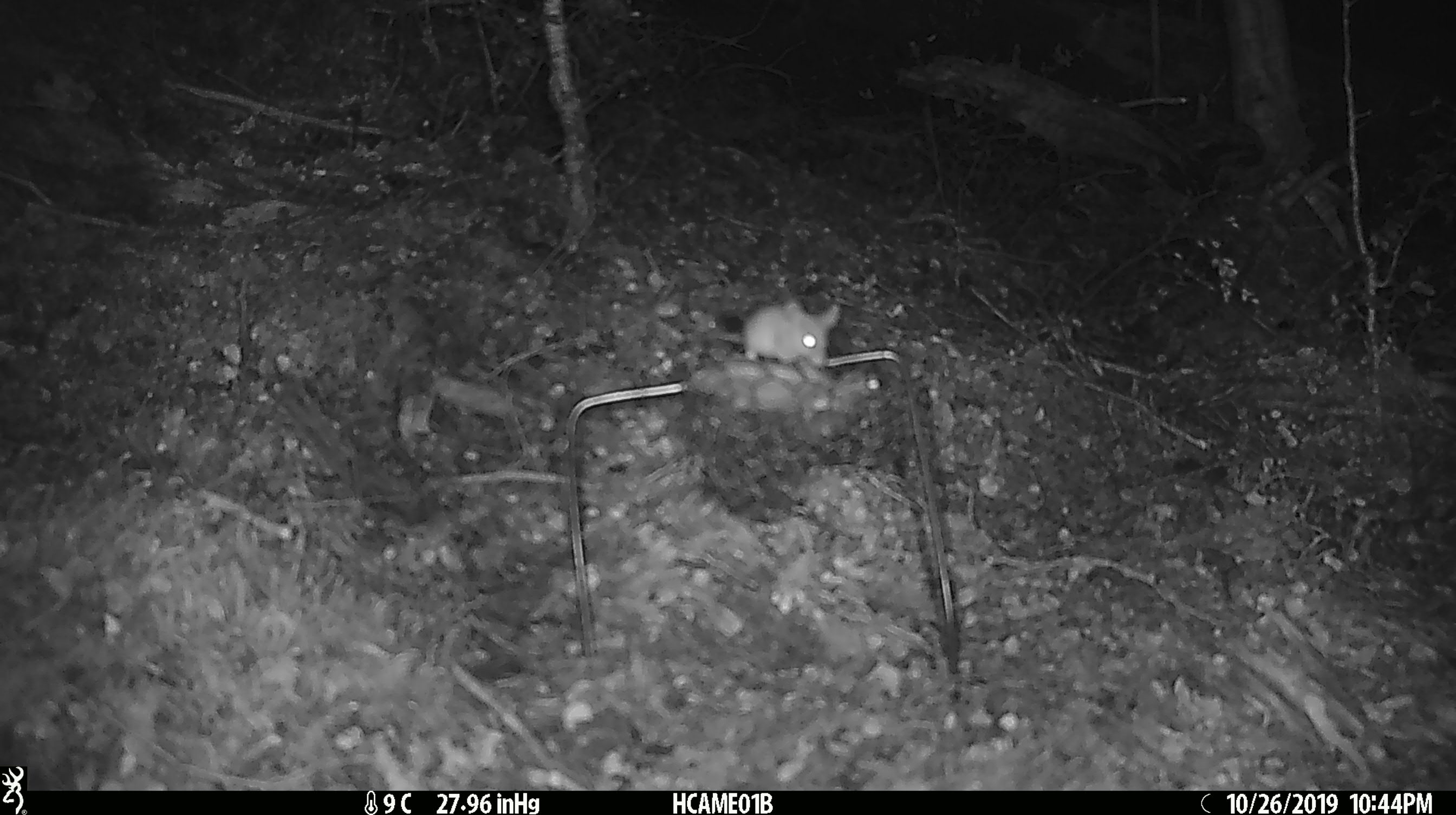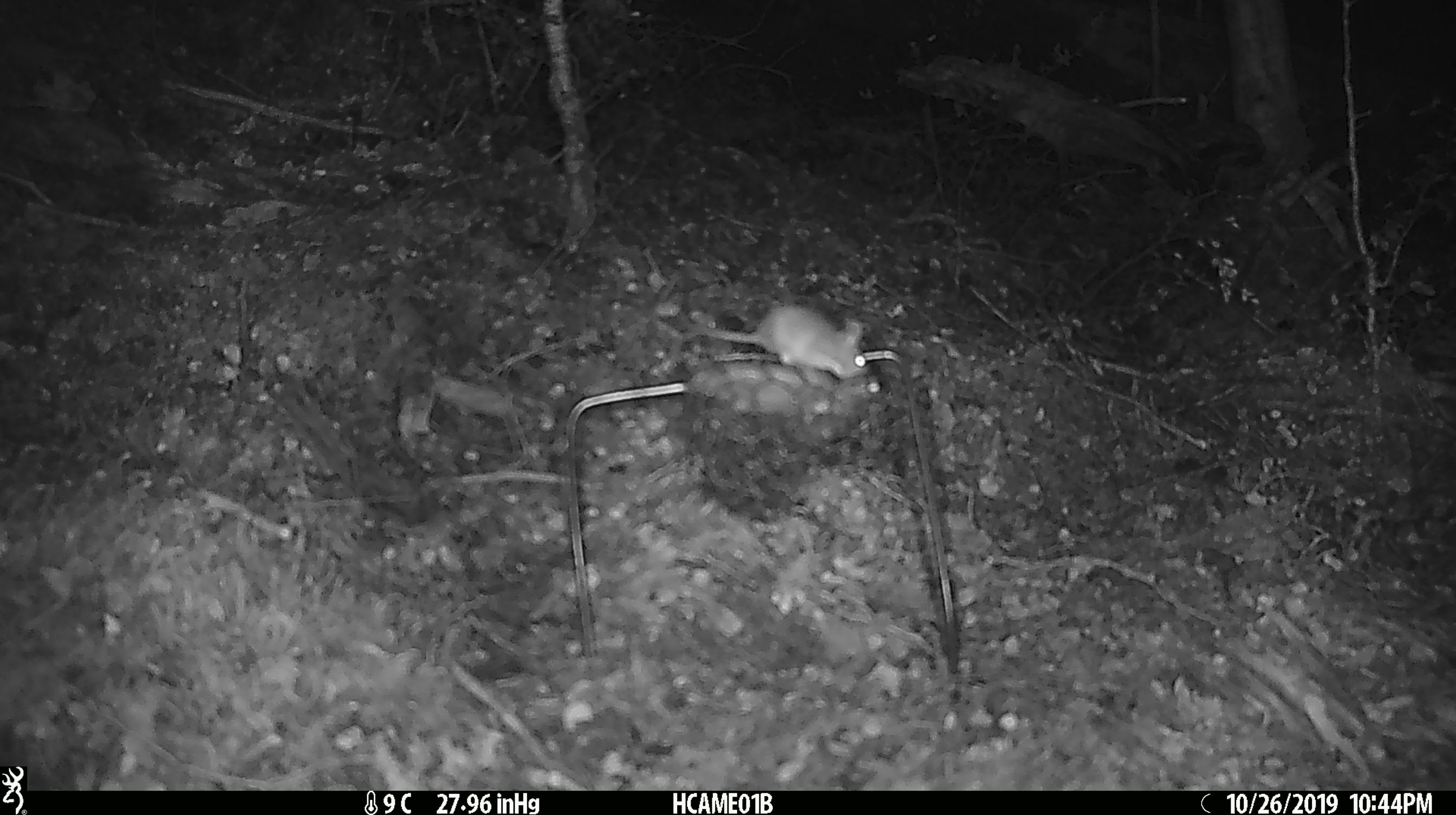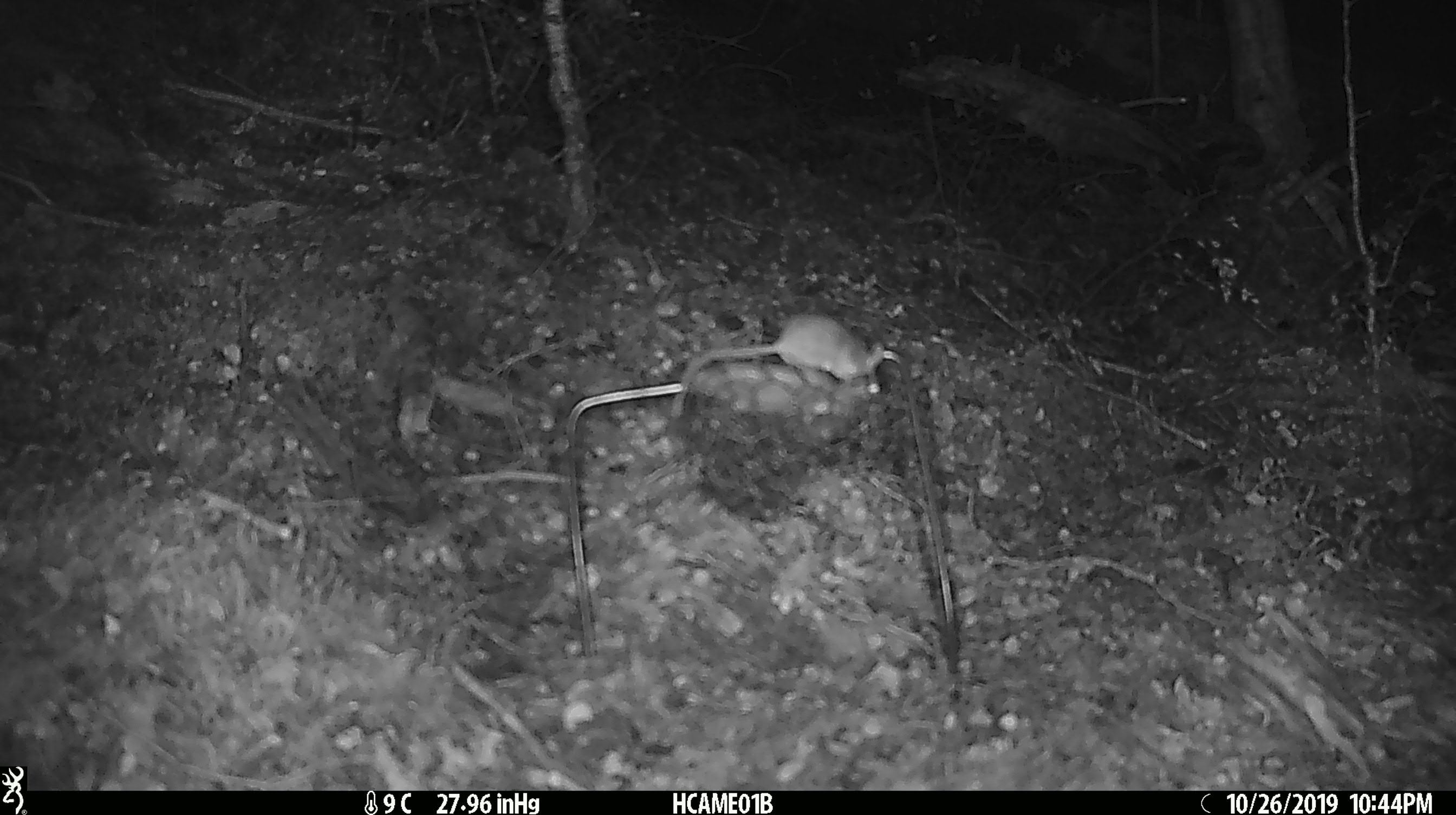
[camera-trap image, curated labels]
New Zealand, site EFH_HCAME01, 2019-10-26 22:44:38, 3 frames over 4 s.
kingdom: Animalia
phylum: Chordata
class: Mammalia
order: Rodentia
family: Muridae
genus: Mus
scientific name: Mus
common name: mouse